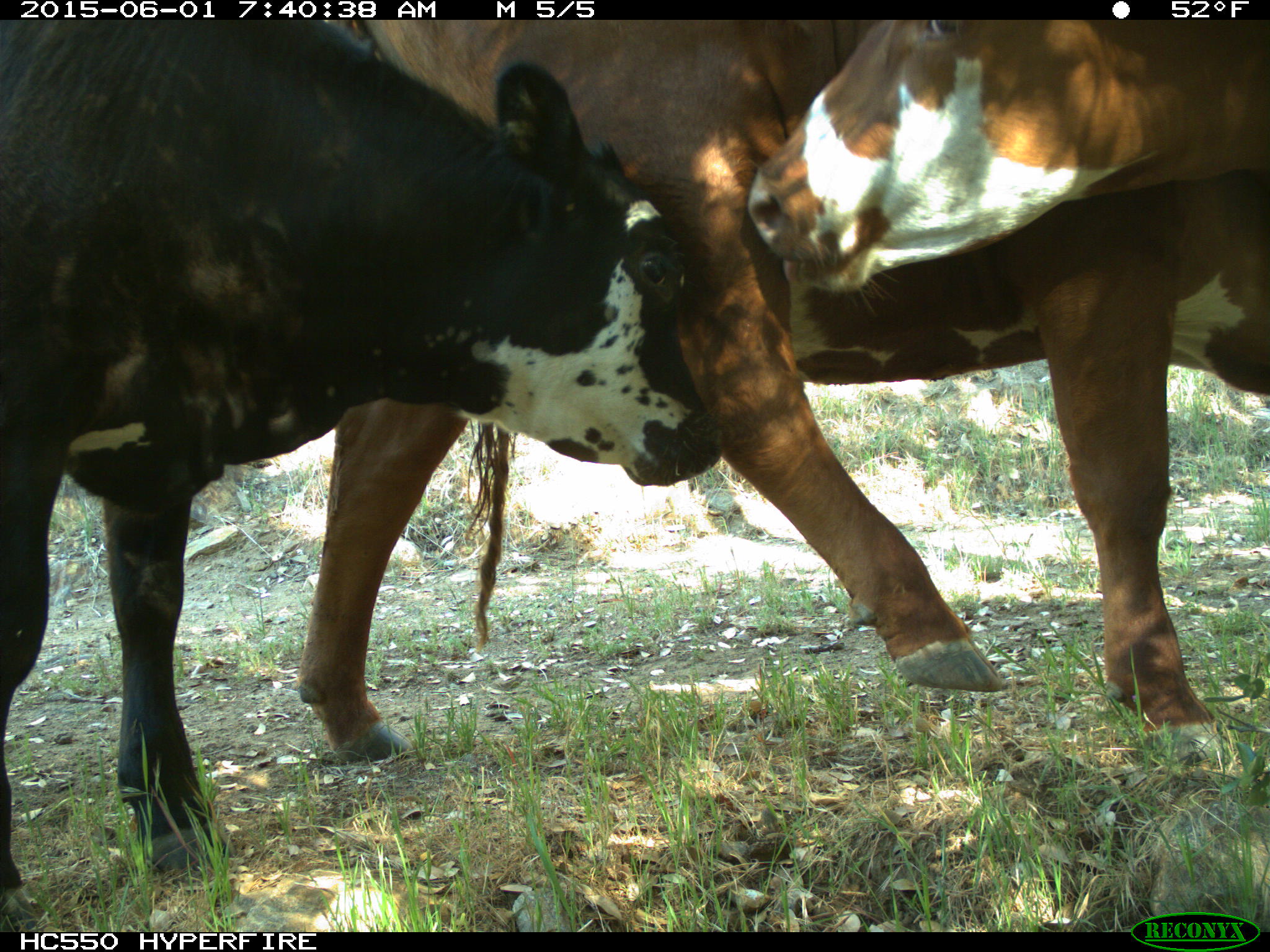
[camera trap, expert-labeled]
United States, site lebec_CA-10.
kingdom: Animalia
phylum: Chordata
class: Mammalia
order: Artiodactyla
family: Bovidae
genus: Bos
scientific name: Bos taurus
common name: domestic cow